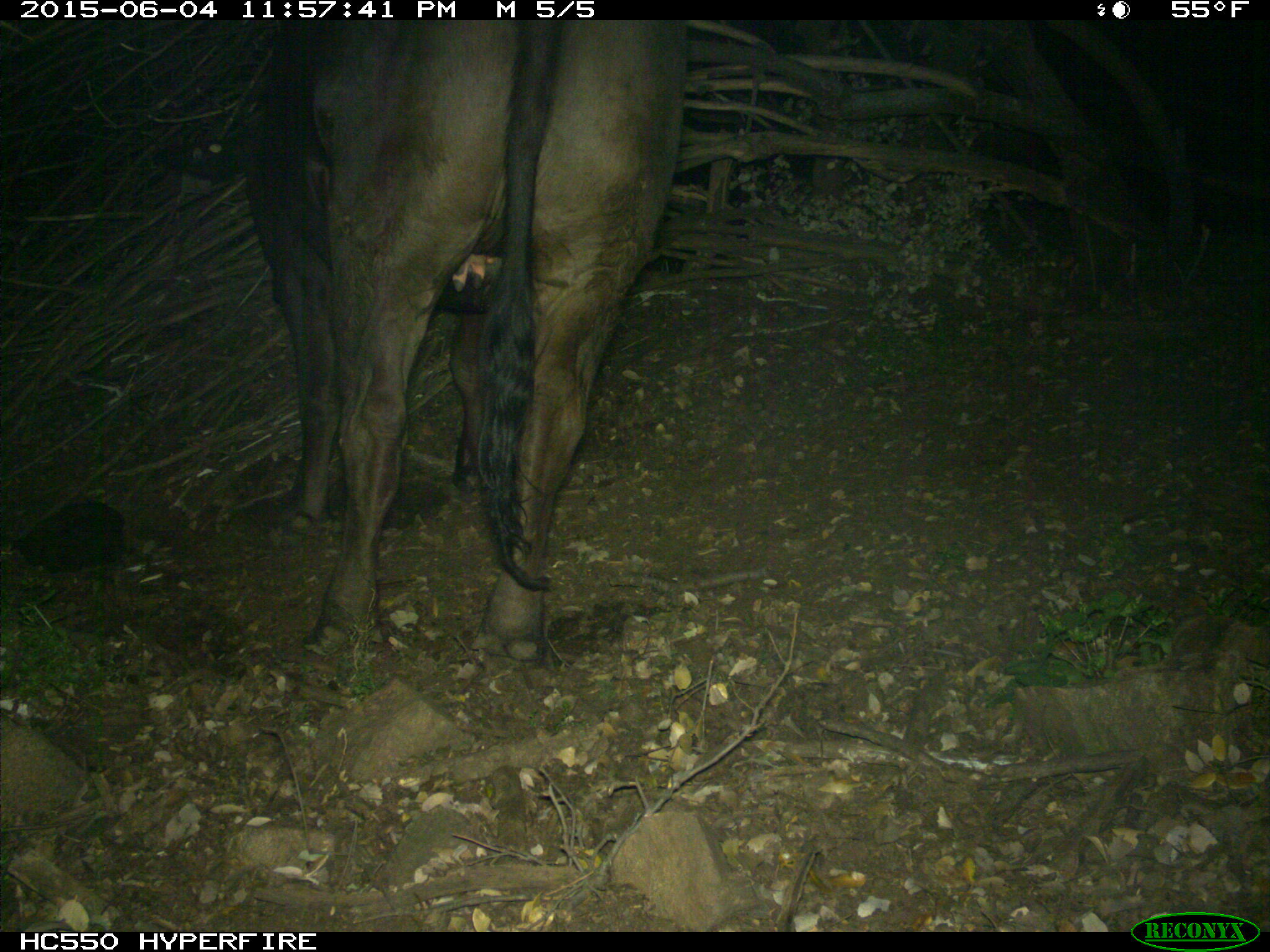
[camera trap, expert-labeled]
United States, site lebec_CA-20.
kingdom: Animalia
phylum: Chordata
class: Mammalia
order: Artiodactyla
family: Bovidae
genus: Bos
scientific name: Bos taurus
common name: domestic cow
Bos taurus (domestic cow).